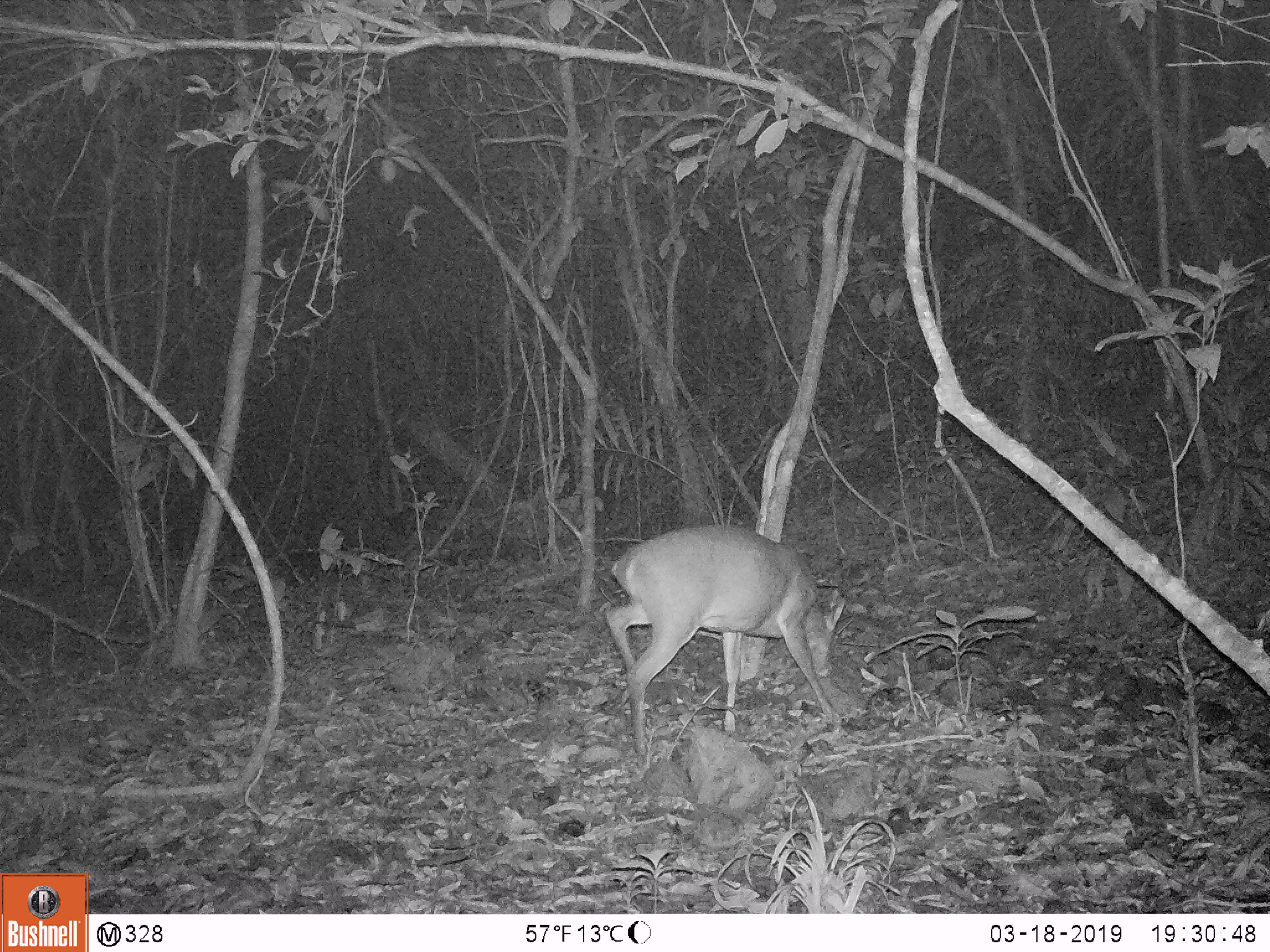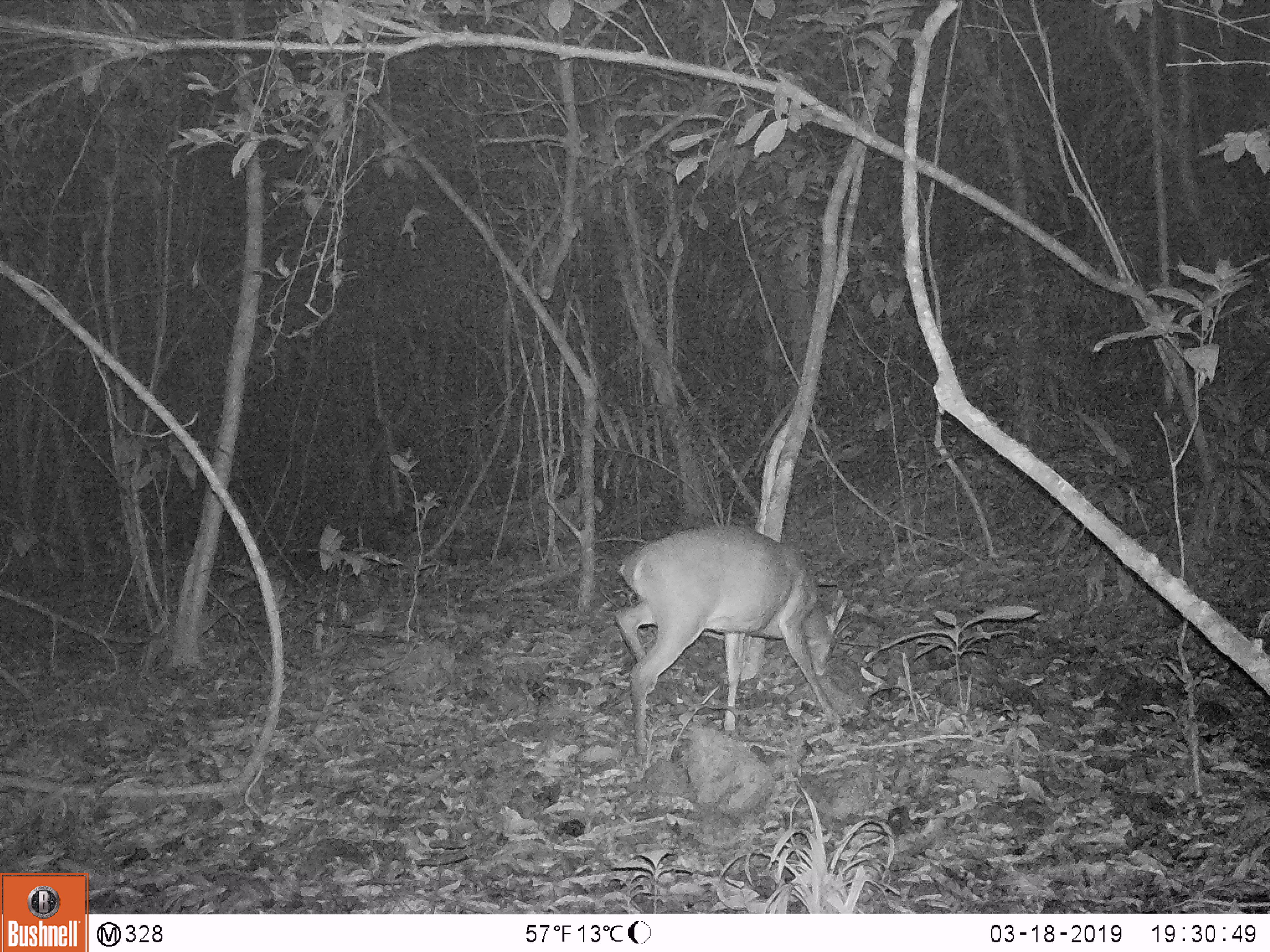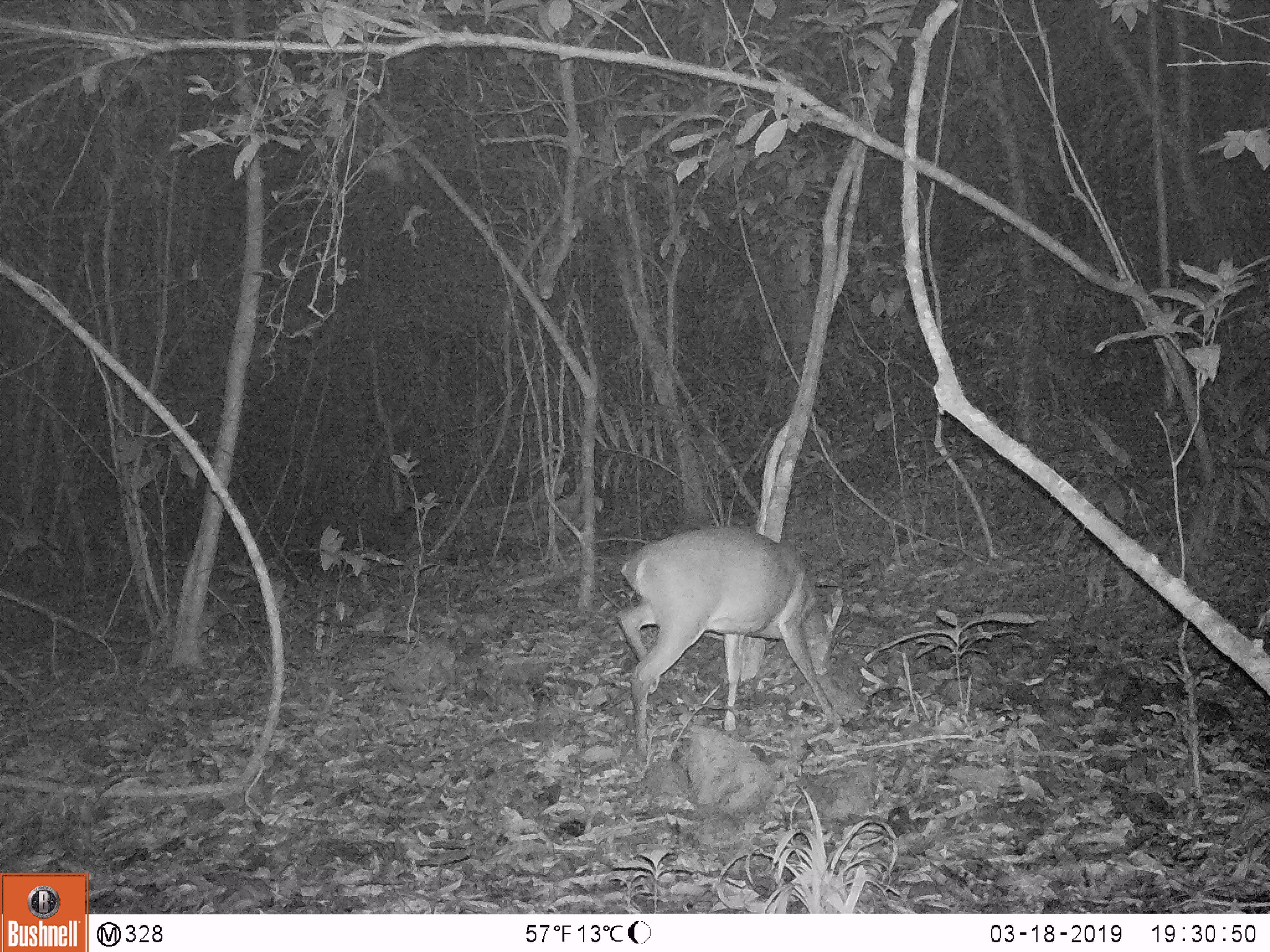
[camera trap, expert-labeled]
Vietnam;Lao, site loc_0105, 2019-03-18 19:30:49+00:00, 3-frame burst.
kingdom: Animalia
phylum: Chordata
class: Mammalia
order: Artiodactyla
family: Cervidae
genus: Muntiacus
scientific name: Muntiacus vuquangensis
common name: large-antlered muntjac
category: large antlered muntjac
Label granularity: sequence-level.